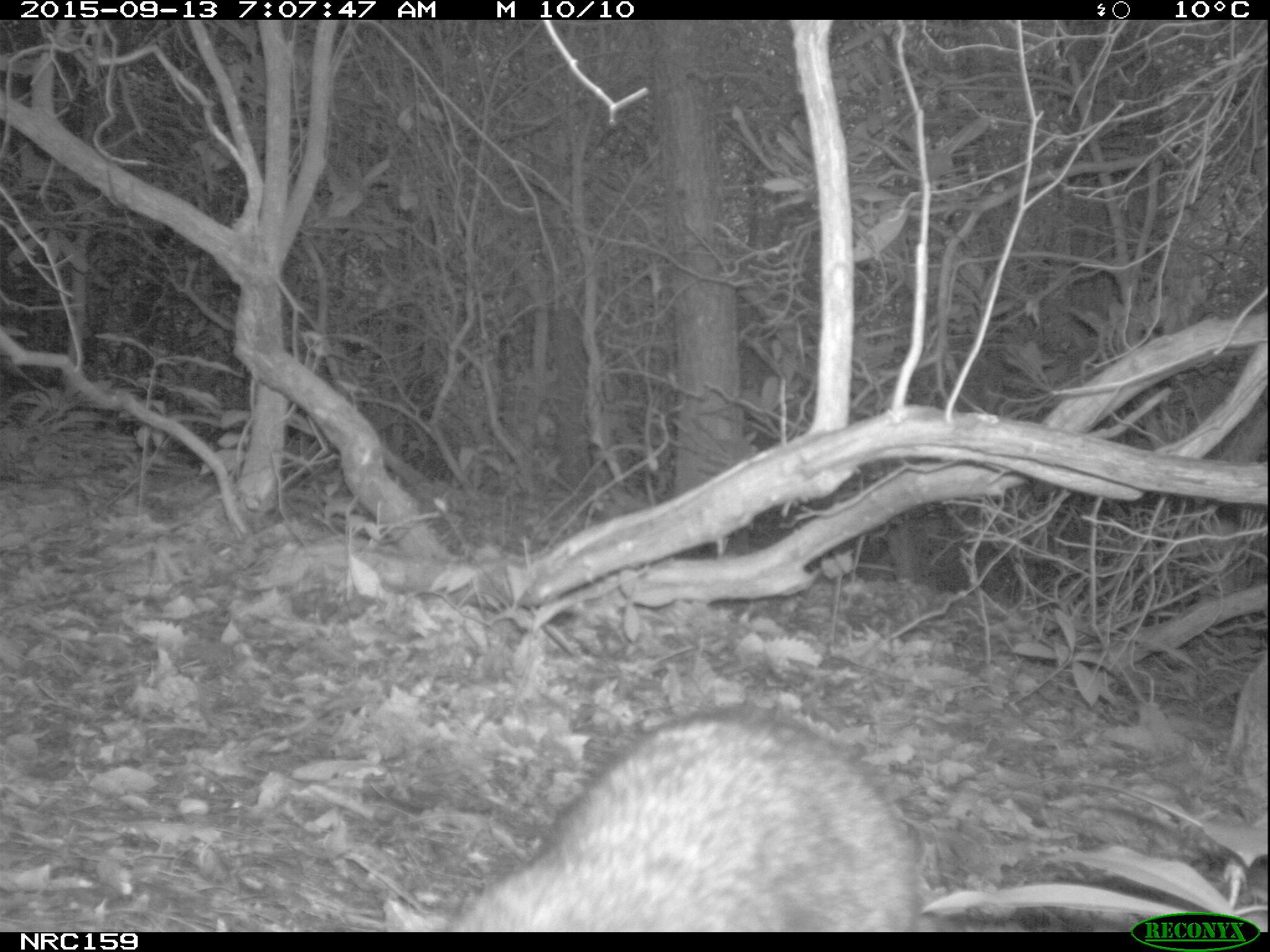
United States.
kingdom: Animalia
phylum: Chordata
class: Mammalia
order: Carnivora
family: Procyonidae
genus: Procyon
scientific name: Procyon lotor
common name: northern raccoon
Northern Raccoon (Procyon lotor).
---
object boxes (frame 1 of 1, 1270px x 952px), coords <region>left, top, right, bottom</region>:
Northern Raccoon: <region>376, 688, 987, 935</region>